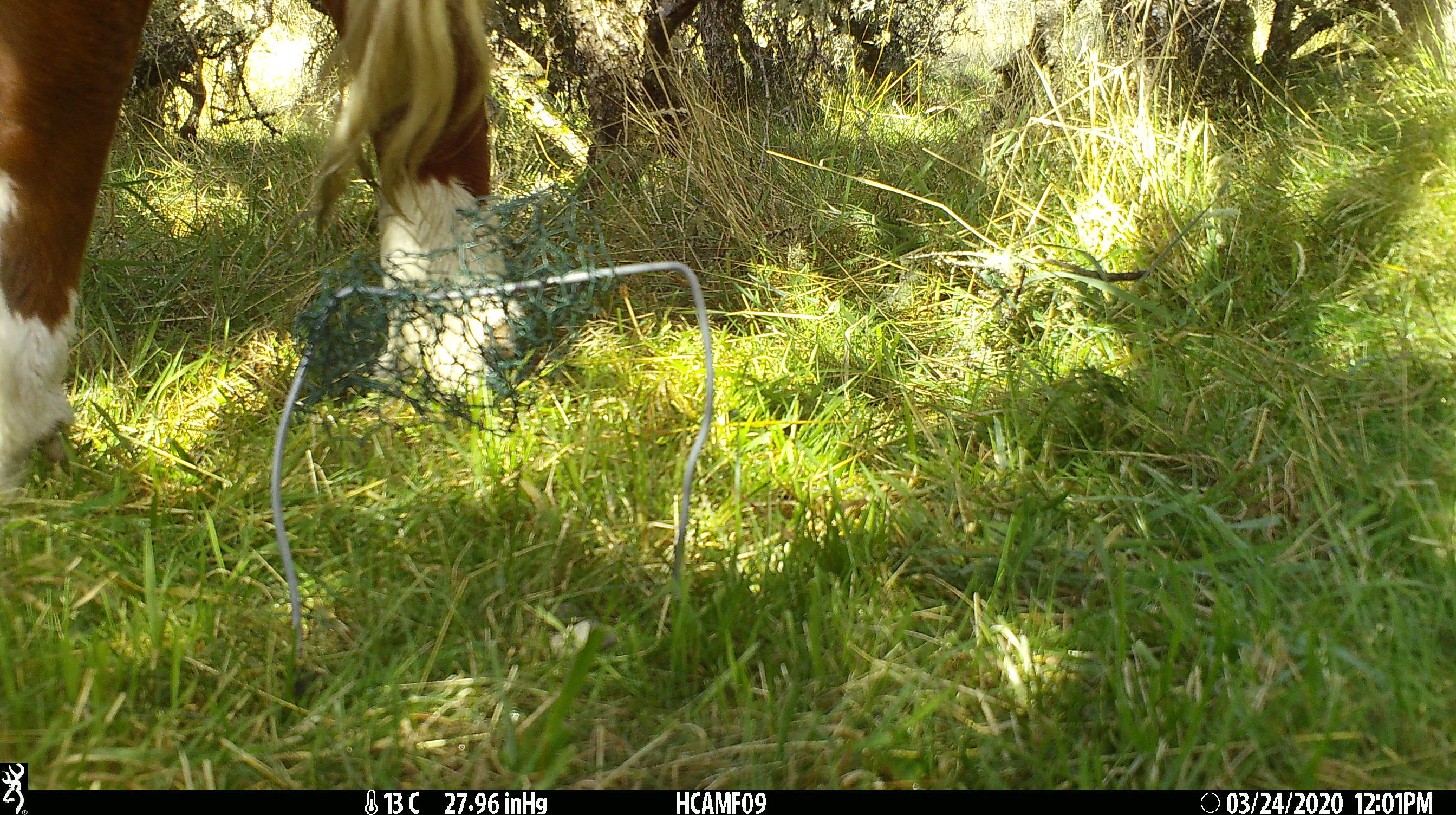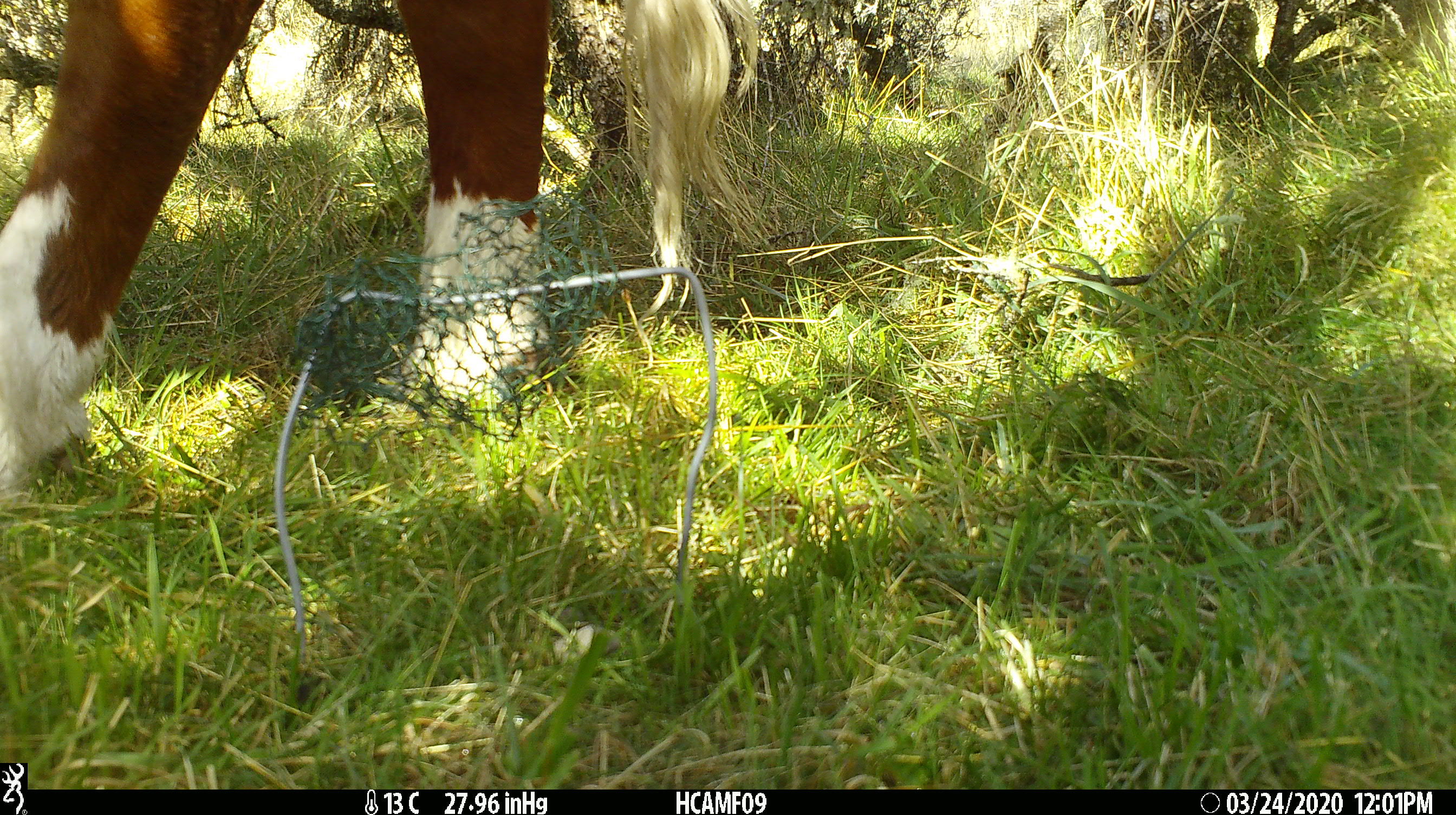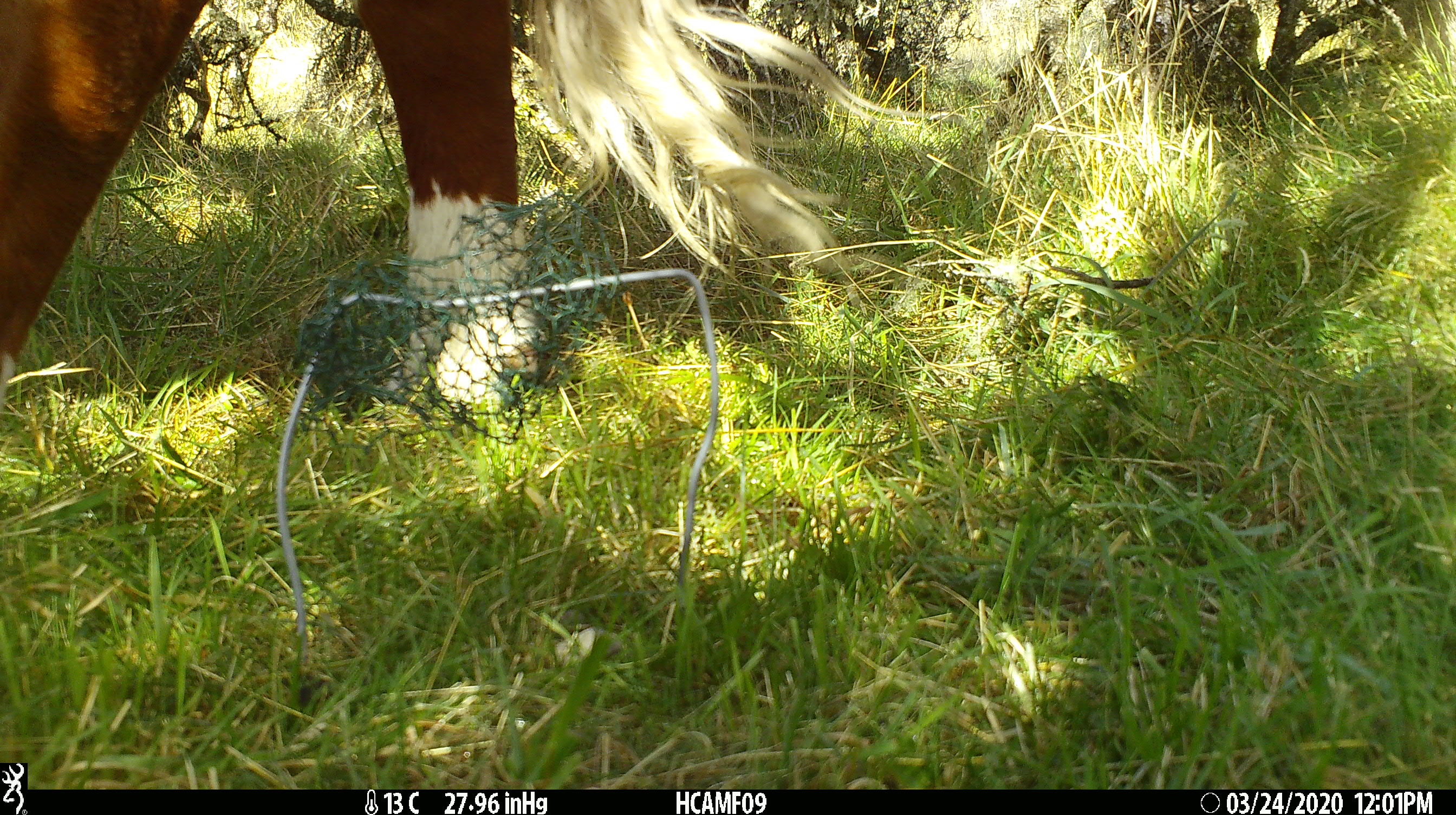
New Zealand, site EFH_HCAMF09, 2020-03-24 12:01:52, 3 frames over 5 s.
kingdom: Animalia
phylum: Chordata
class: Mammalia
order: Artiodactyla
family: Bovidae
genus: Bos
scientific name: Bos taurus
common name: domestic cow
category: cow